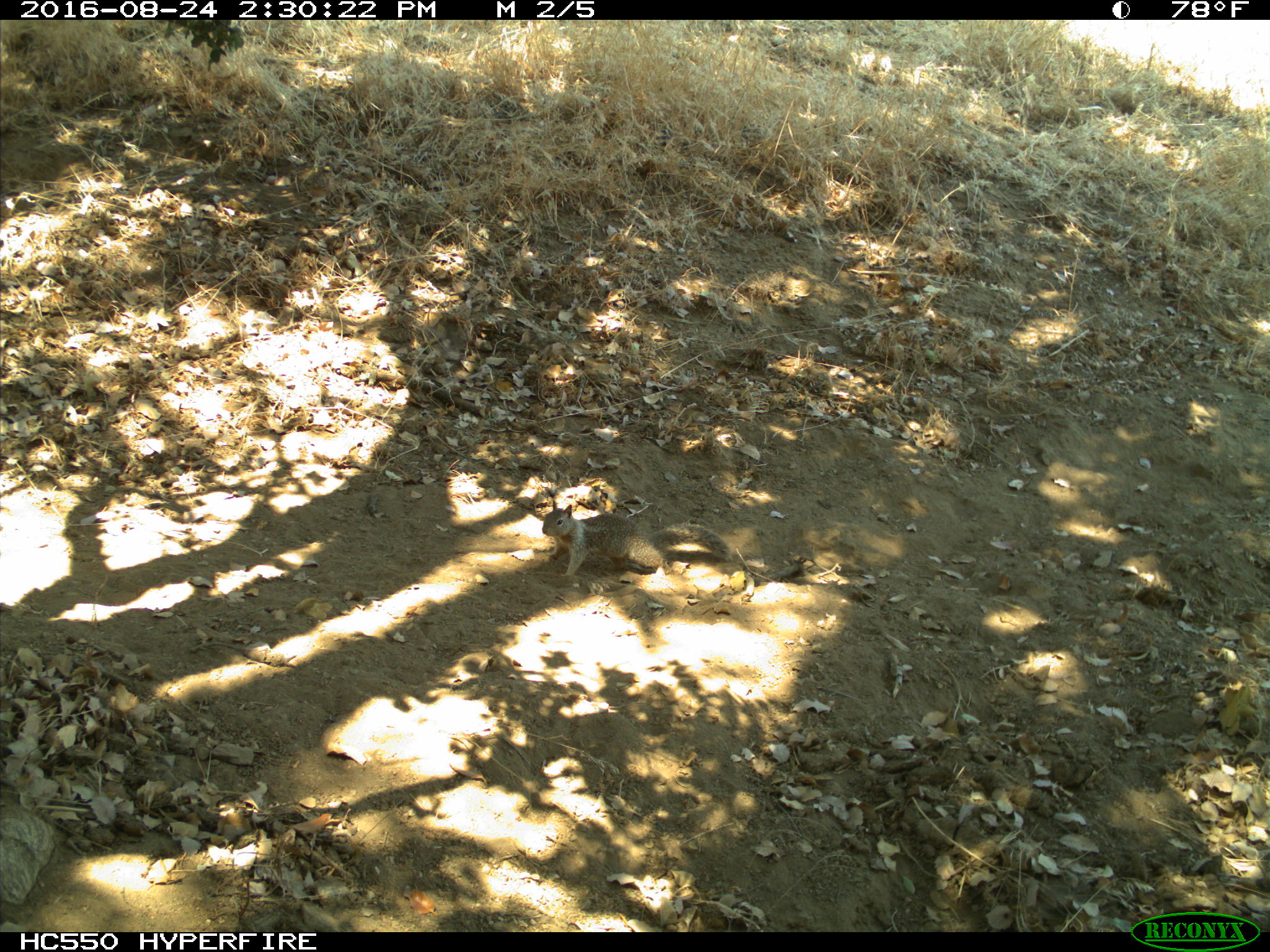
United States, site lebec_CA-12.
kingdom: Animalia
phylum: Chordata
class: Mammalia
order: Rodentia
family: Sciuridae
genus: Otospermophilus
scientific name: Otospermophilus beecheyi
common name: california ground squirrel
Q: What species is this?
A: Otospermophilus beecheyi (california ground squirrel).